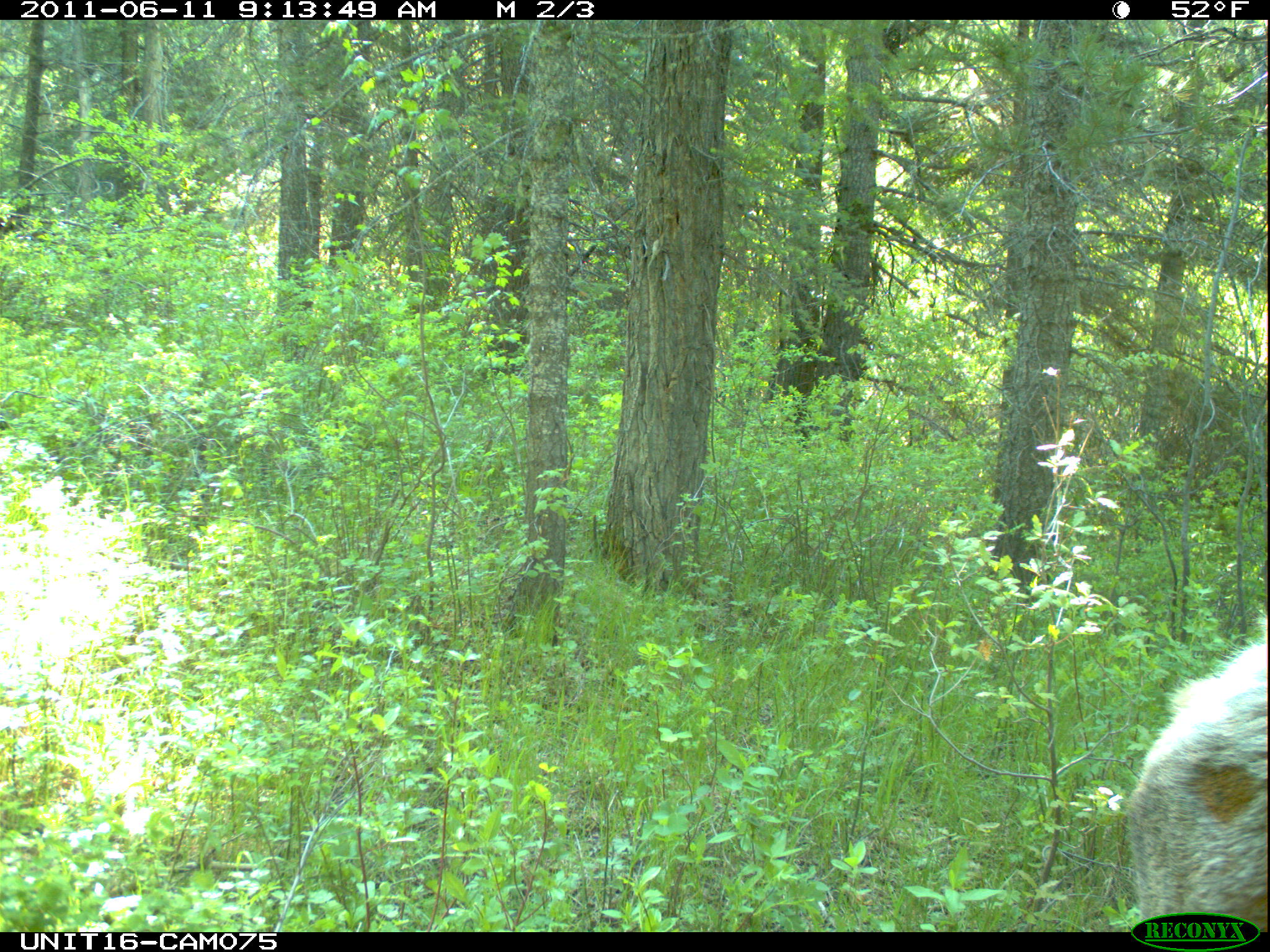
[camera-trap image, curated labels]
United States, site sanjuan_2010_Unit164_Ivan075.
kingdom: Animalia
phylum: Chordata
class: Mammalia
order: Artiodactyla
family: Cervidae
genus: Cervus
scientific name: Cervus elaphus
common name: red deer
Cervus elaphus (red deer).